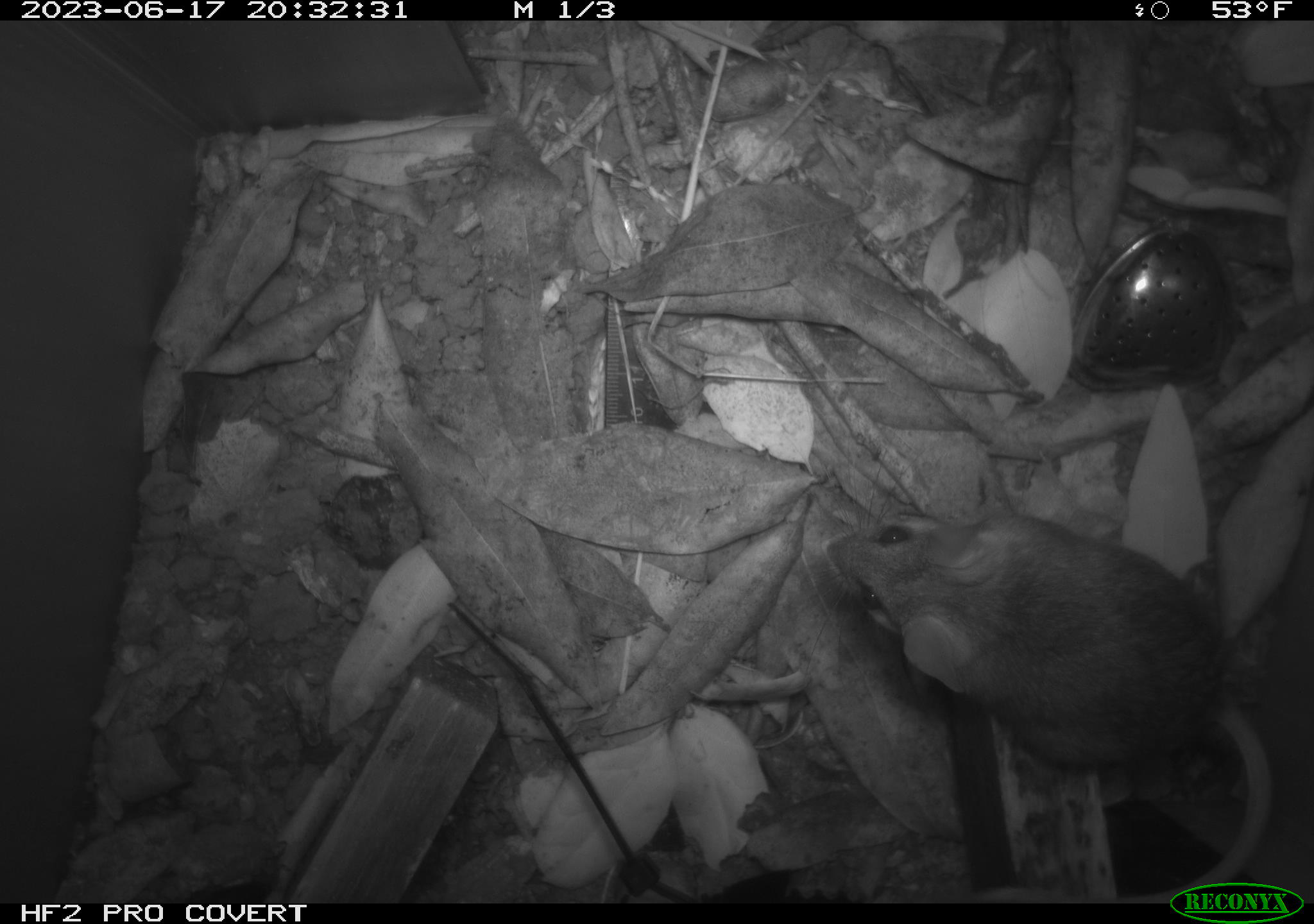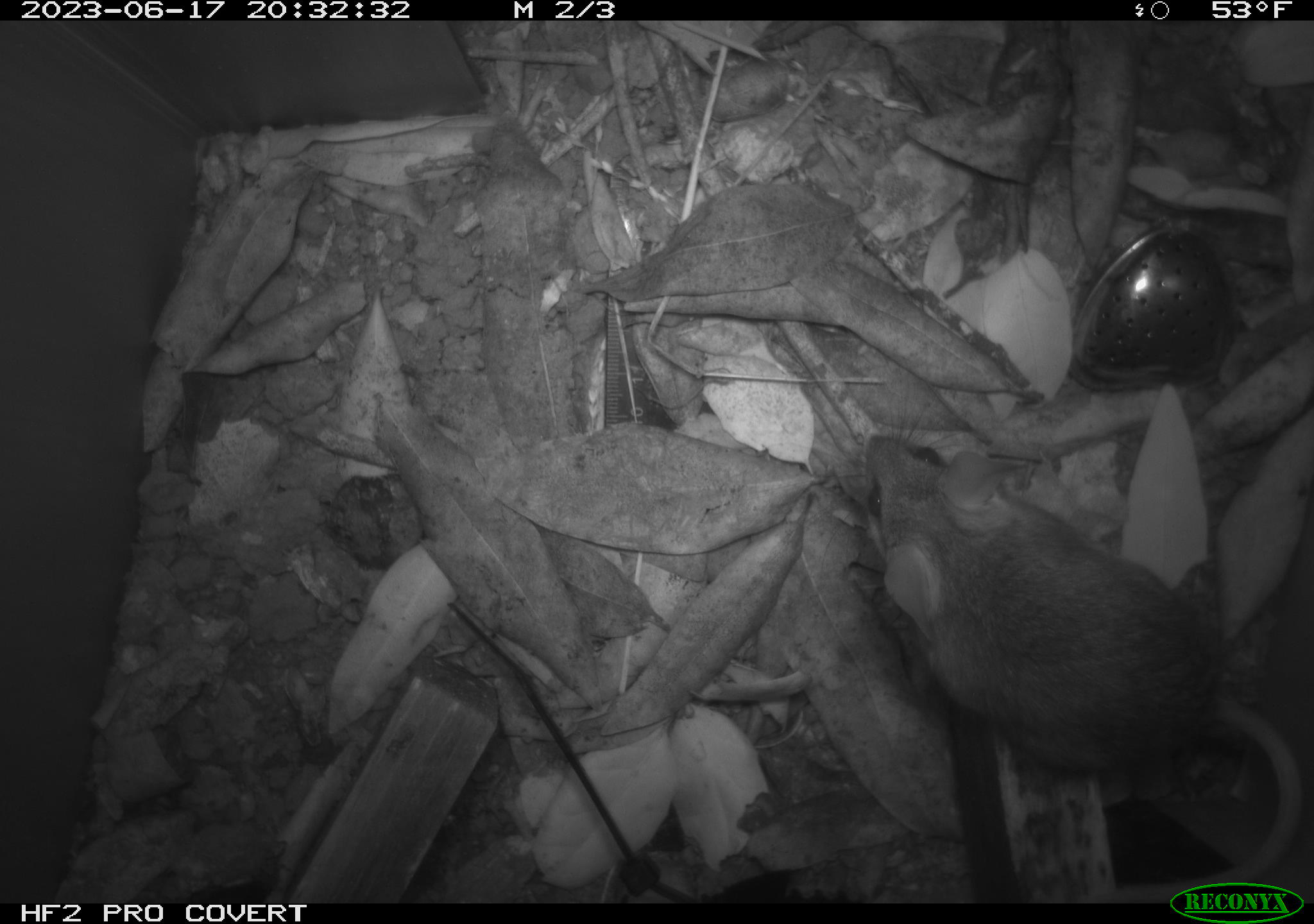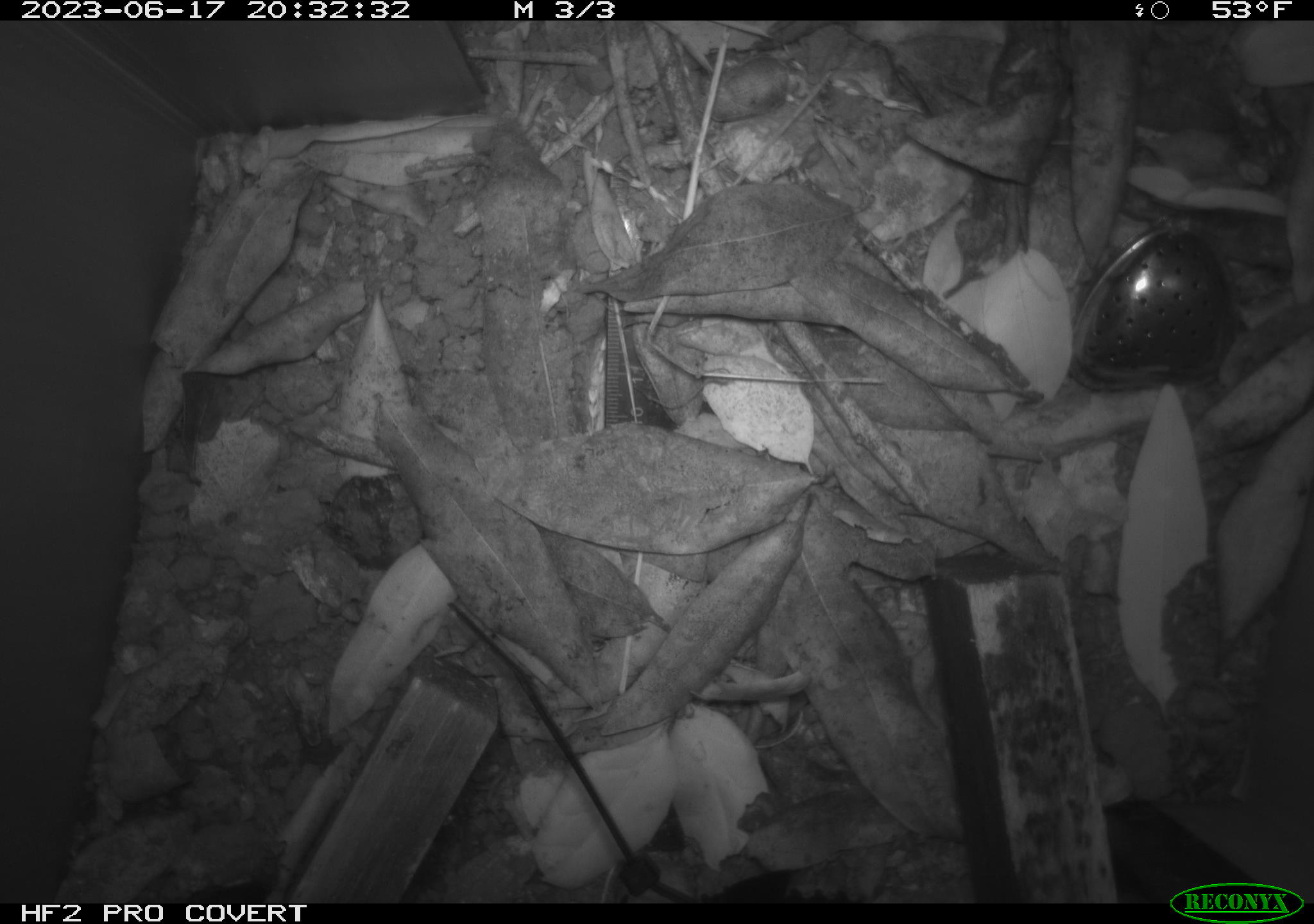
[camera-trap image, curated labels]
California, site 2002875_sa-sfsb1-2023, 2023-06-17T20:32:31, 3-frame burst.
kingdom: Animalia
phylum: Chordata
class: Mammalia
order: Rodentia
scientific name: Rodentia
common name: mouse species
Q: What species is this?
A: Mouse species (Rodentia).